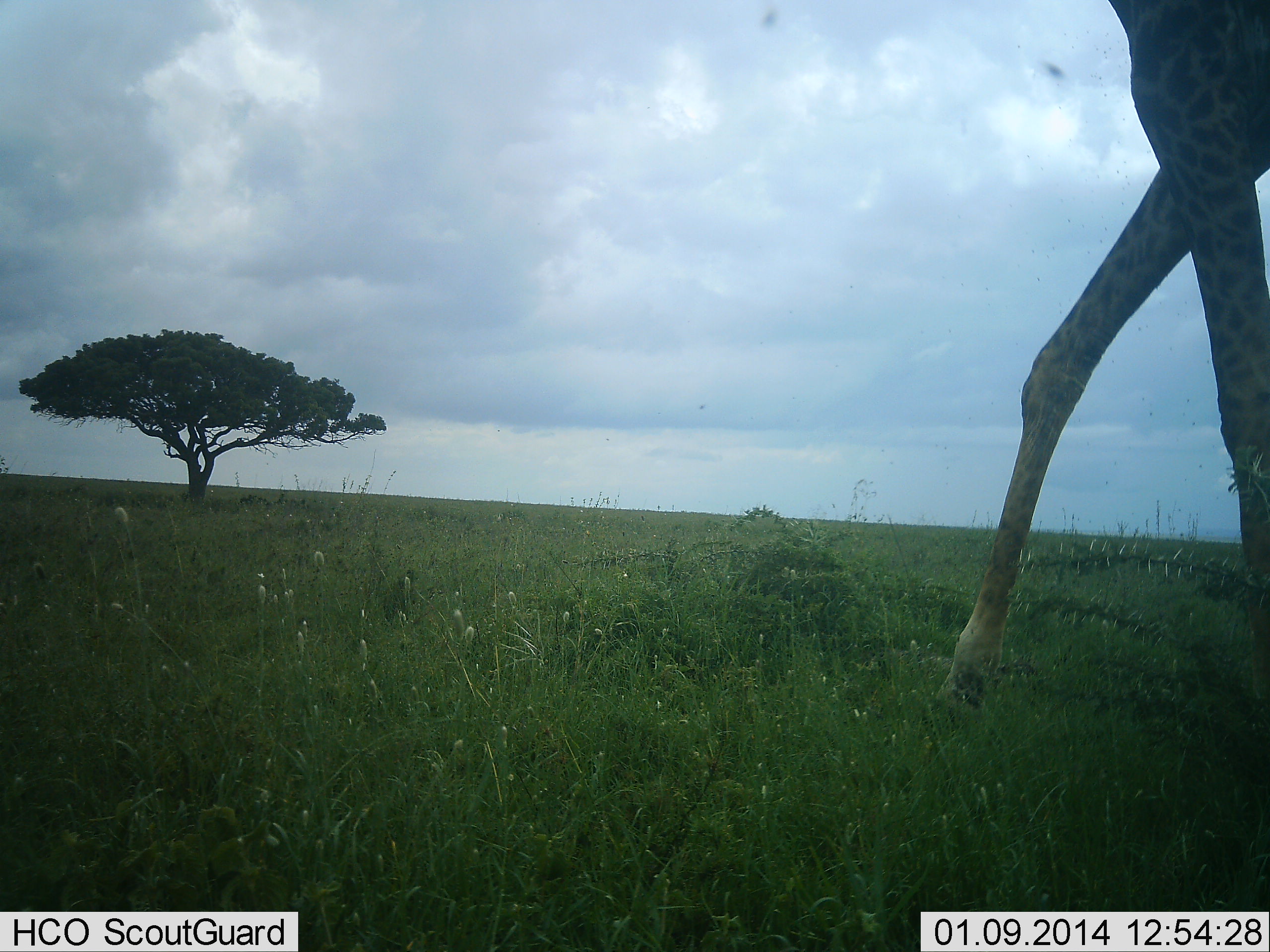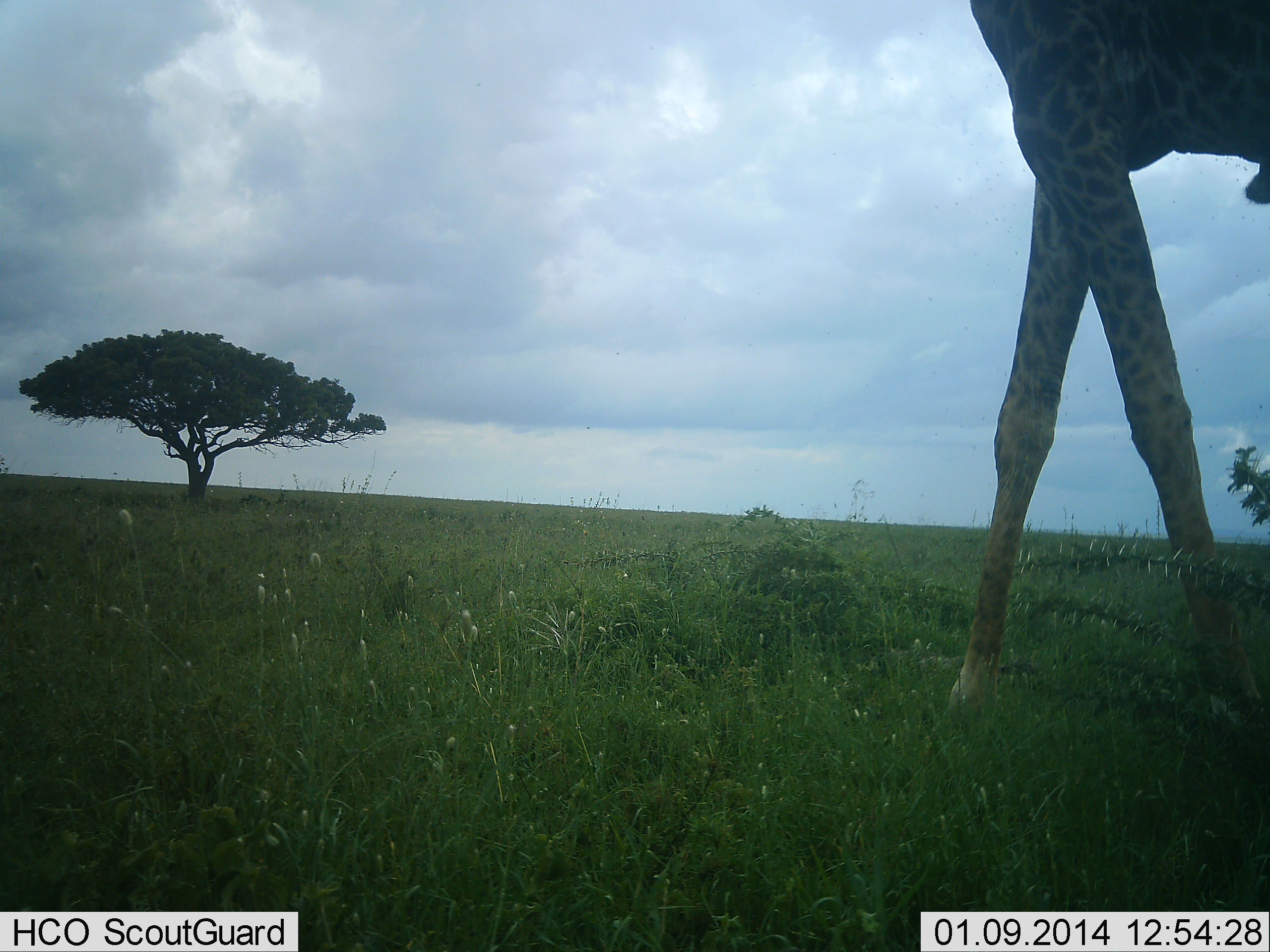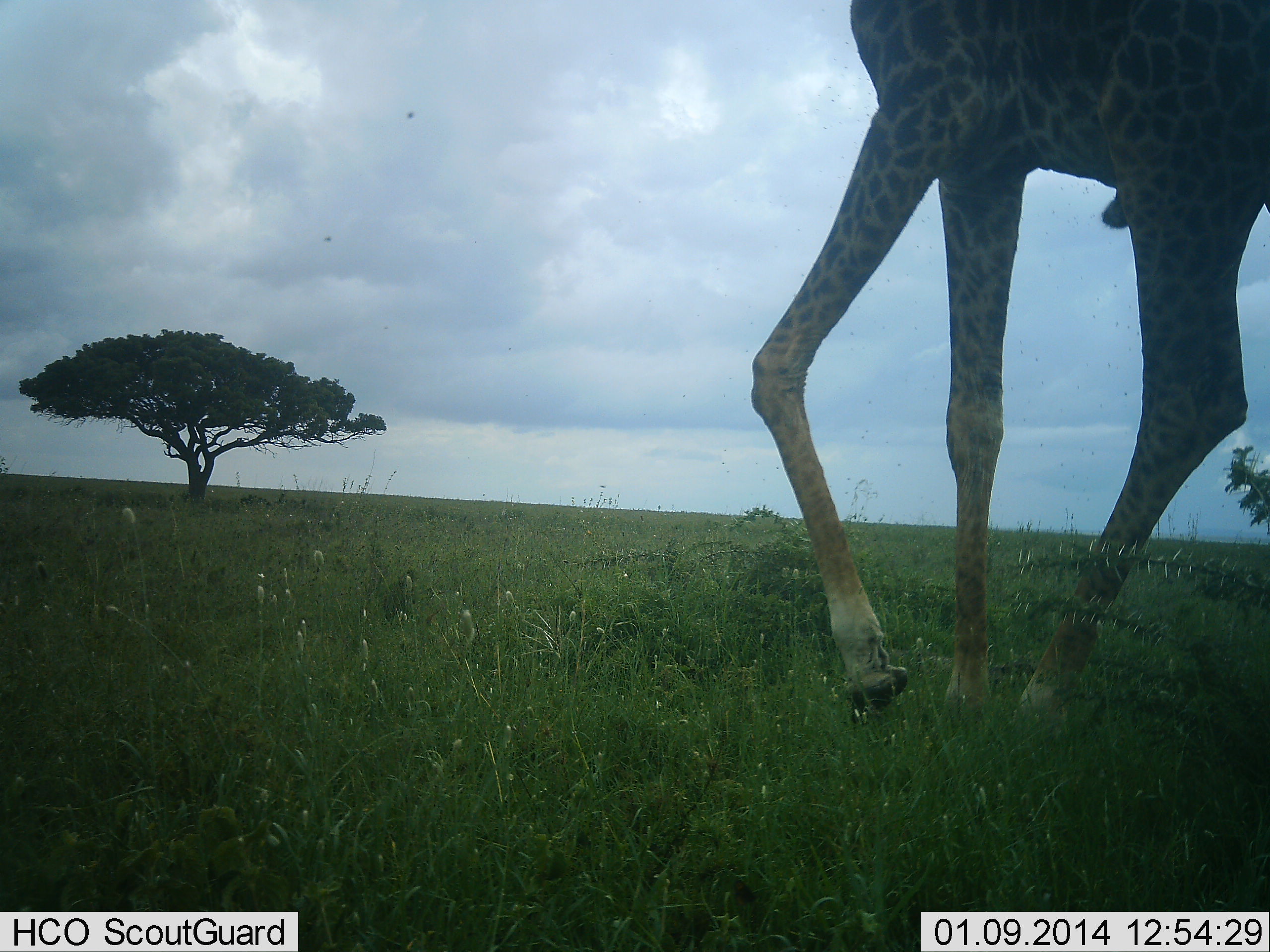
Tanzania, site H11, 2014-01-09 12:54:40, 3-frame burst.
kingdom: Animalia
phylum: Chordata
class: Mammalia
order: Artiodactyla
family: Giraffidae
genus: Giraffa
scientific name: Giraffa camelopardalis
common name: giraffe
Giraffe (Giraffa camelopardalis), count 1. Behavior (volunteer vote fractions): standing 10%, resting 0%, moving 90%, interacting 0%. Young present (vote fraction): 0%. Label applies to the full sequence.